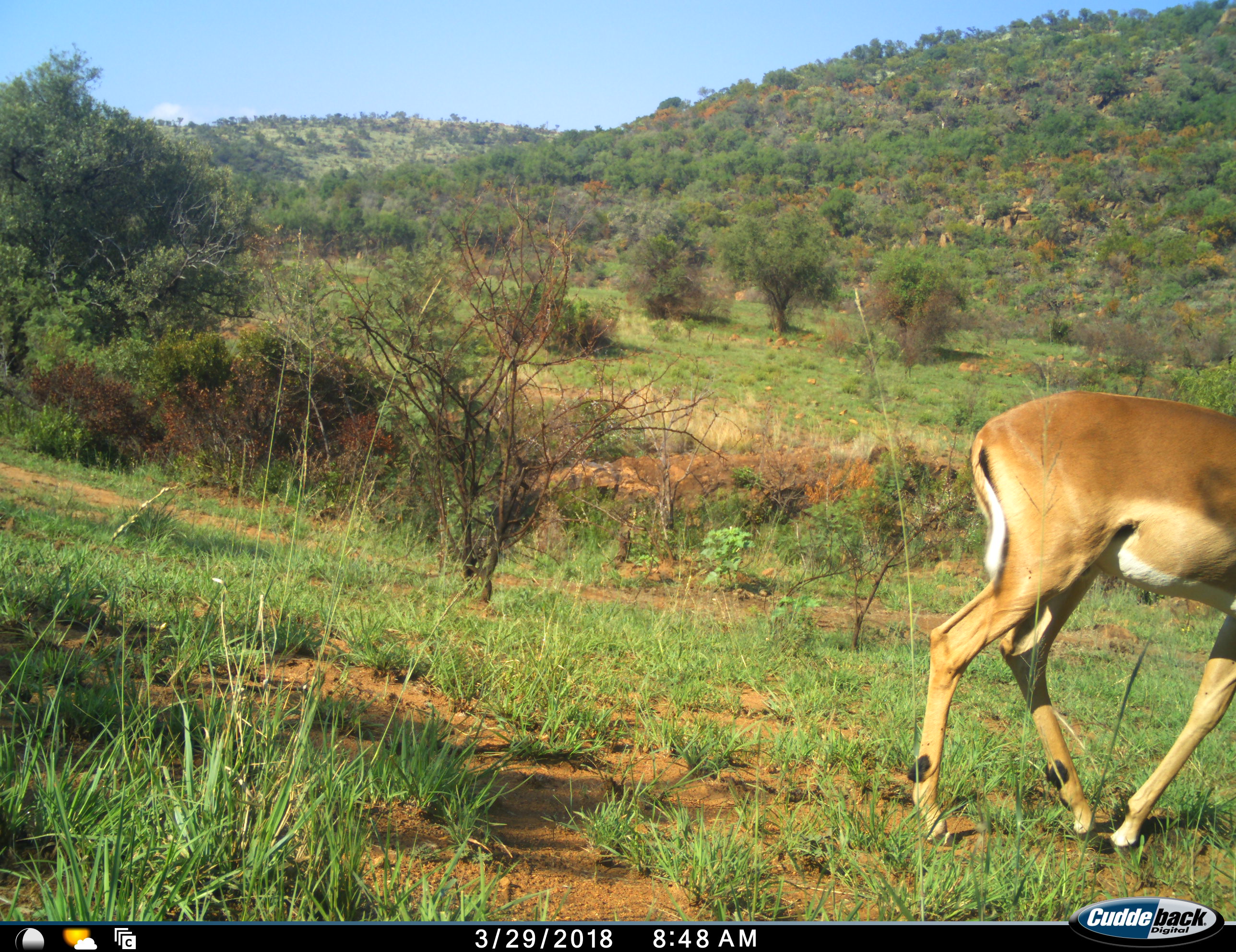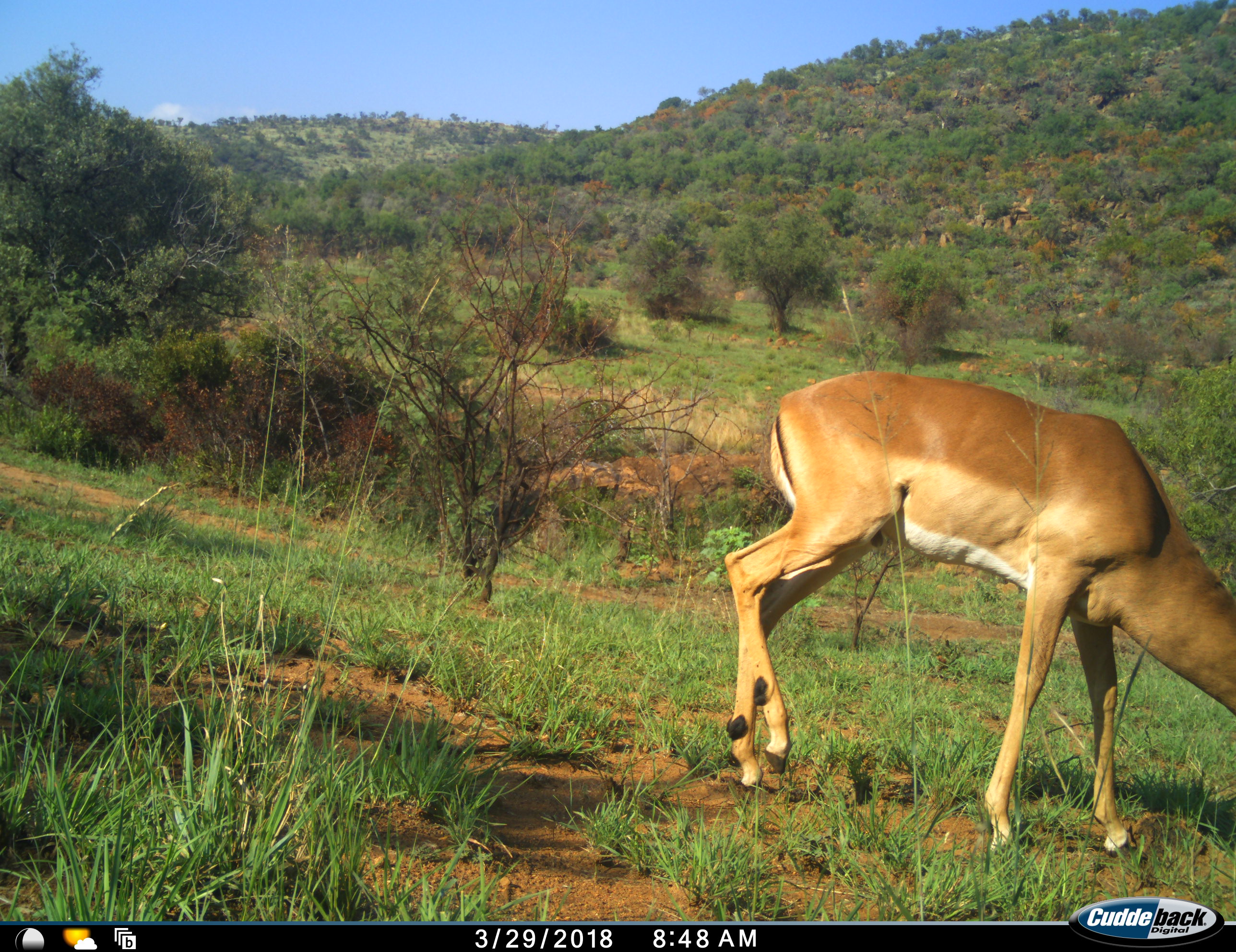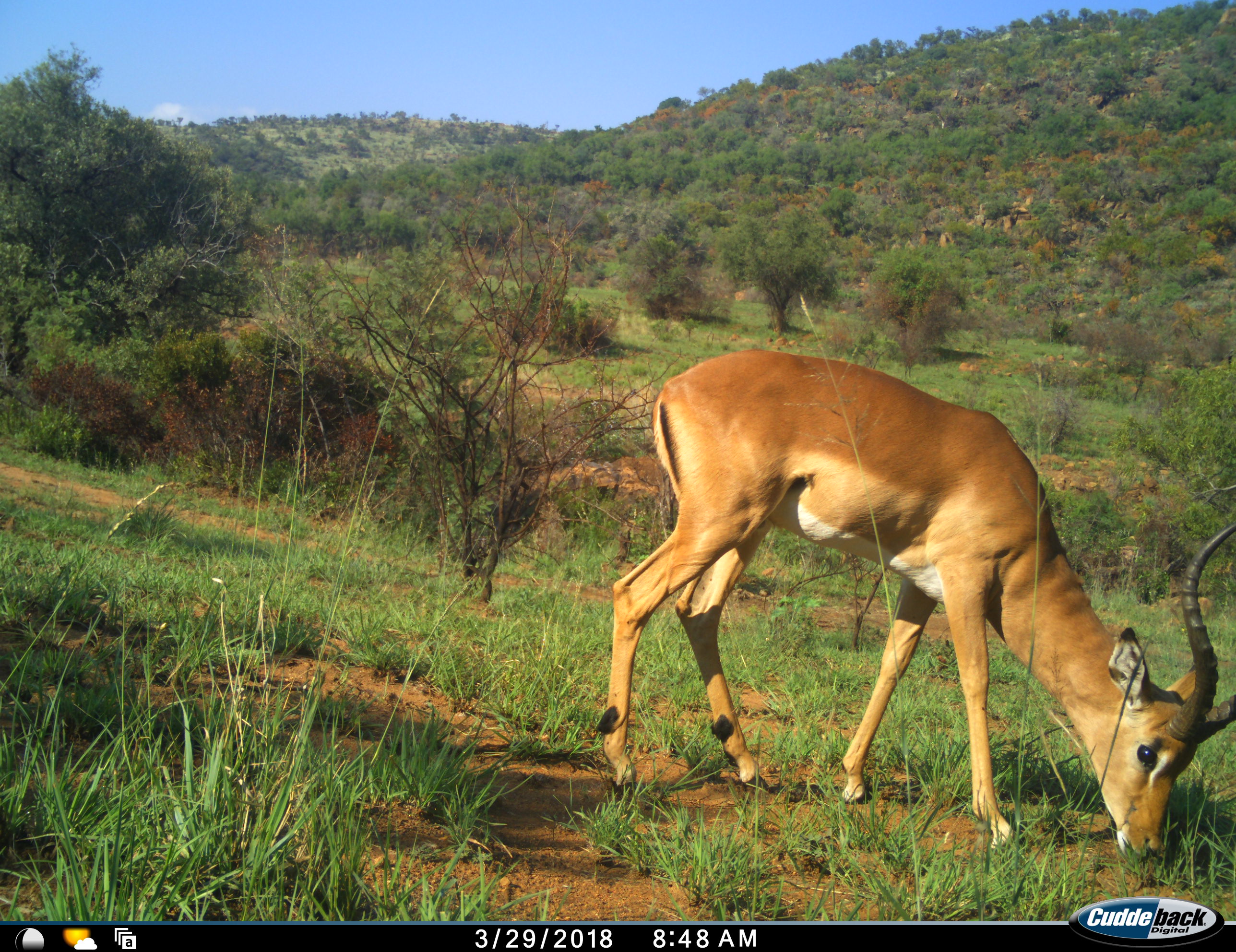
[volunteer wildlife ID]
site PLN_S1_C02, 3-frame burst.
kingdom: Animalia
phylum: Chordata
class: Mammalia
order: Artiodactyla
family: Bovidae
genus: Aepyceros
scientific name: Aepyceros melampus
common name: impala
Impala (Aepyceros melampus), count 1. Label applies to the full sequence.